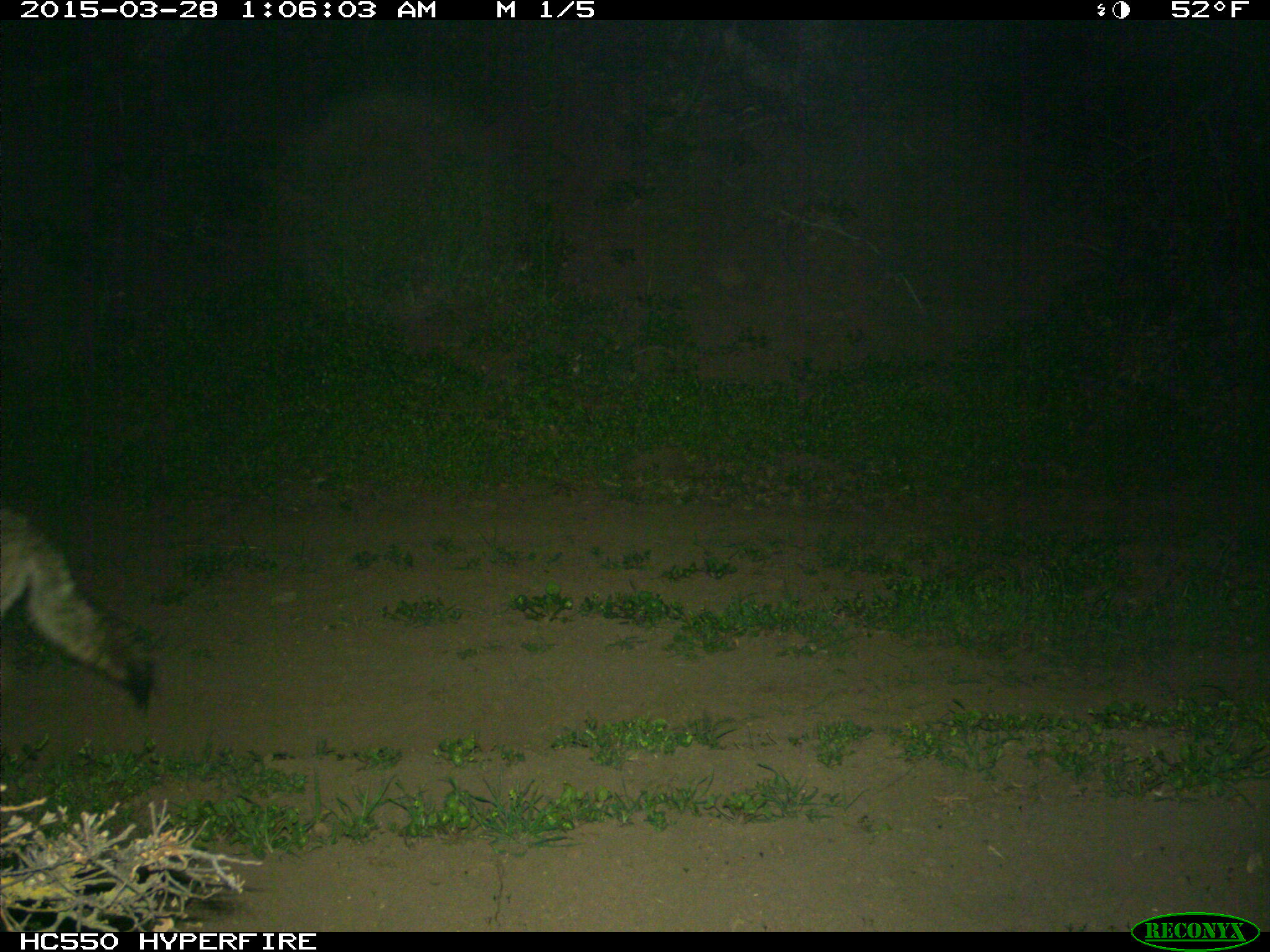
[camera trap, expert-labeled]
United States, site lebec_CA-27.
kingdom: Animalia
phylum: Chordata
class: Mammalia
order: Carnivora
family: Canidae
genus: Canis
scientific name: Canis latrans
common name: coyote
Canis latrans (coyote).